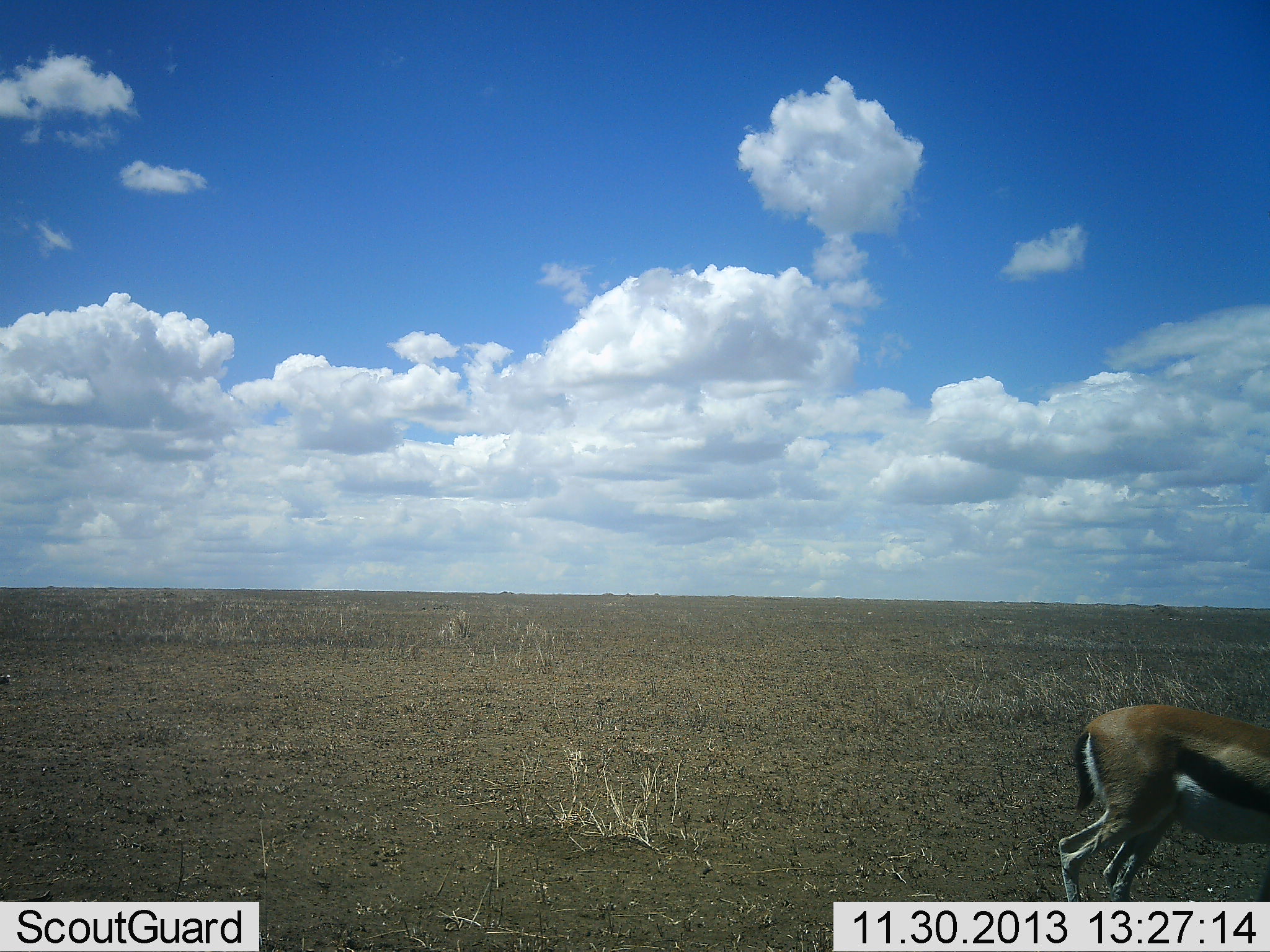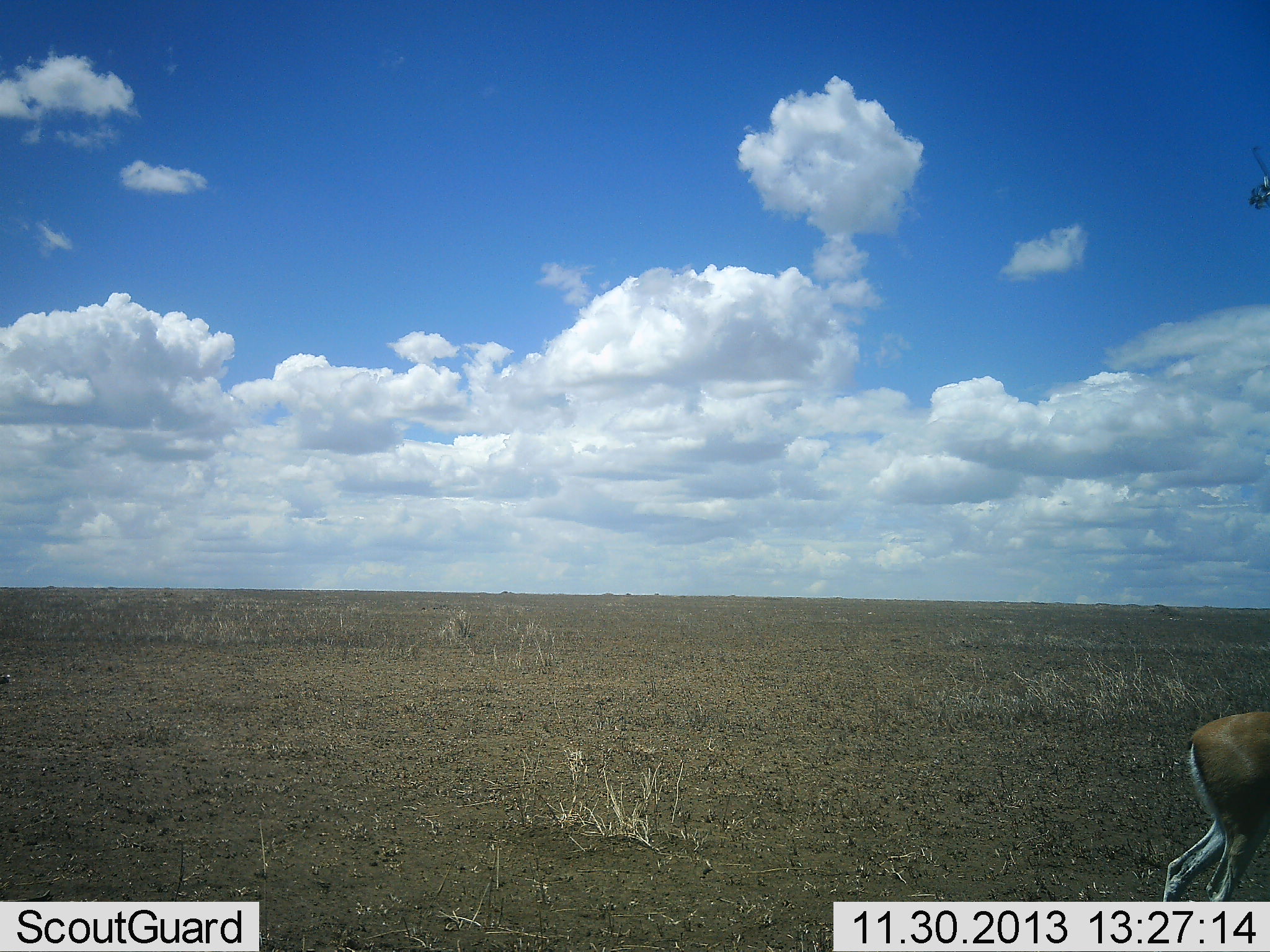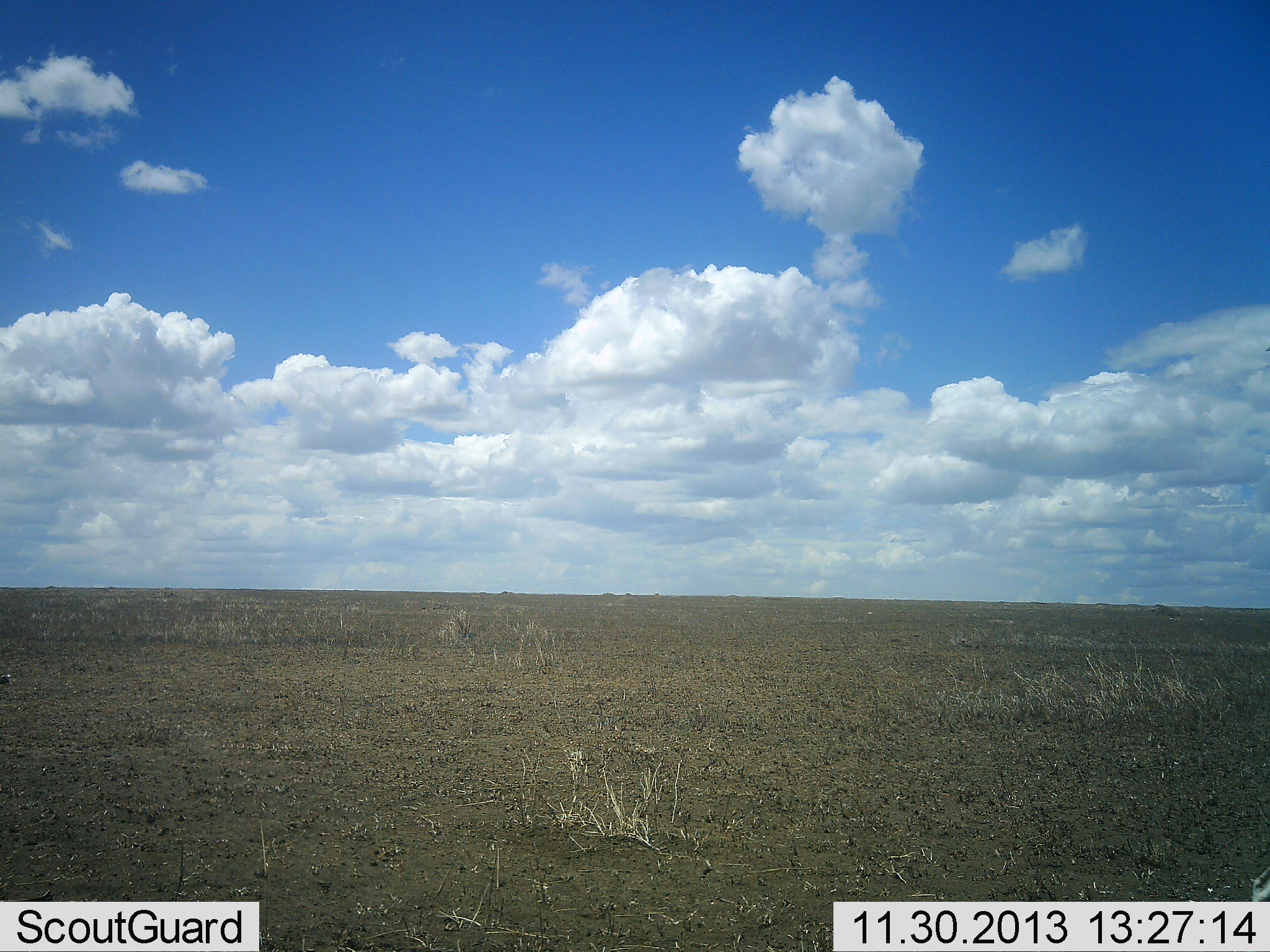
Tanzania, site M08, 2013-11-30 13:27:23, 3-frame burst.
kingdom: Animalia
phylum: Chordata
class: Mammalia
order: Artiodactyla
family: Bovidae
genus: Eudorcas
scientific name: Eudorcas thomsonii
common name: thomson's gazelle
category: gazellethomsons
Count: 1.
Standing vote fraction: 10%.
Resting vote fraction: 0%.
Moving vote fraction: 90%.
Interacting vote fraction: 0%.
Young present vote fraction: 0%.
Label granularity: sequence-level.